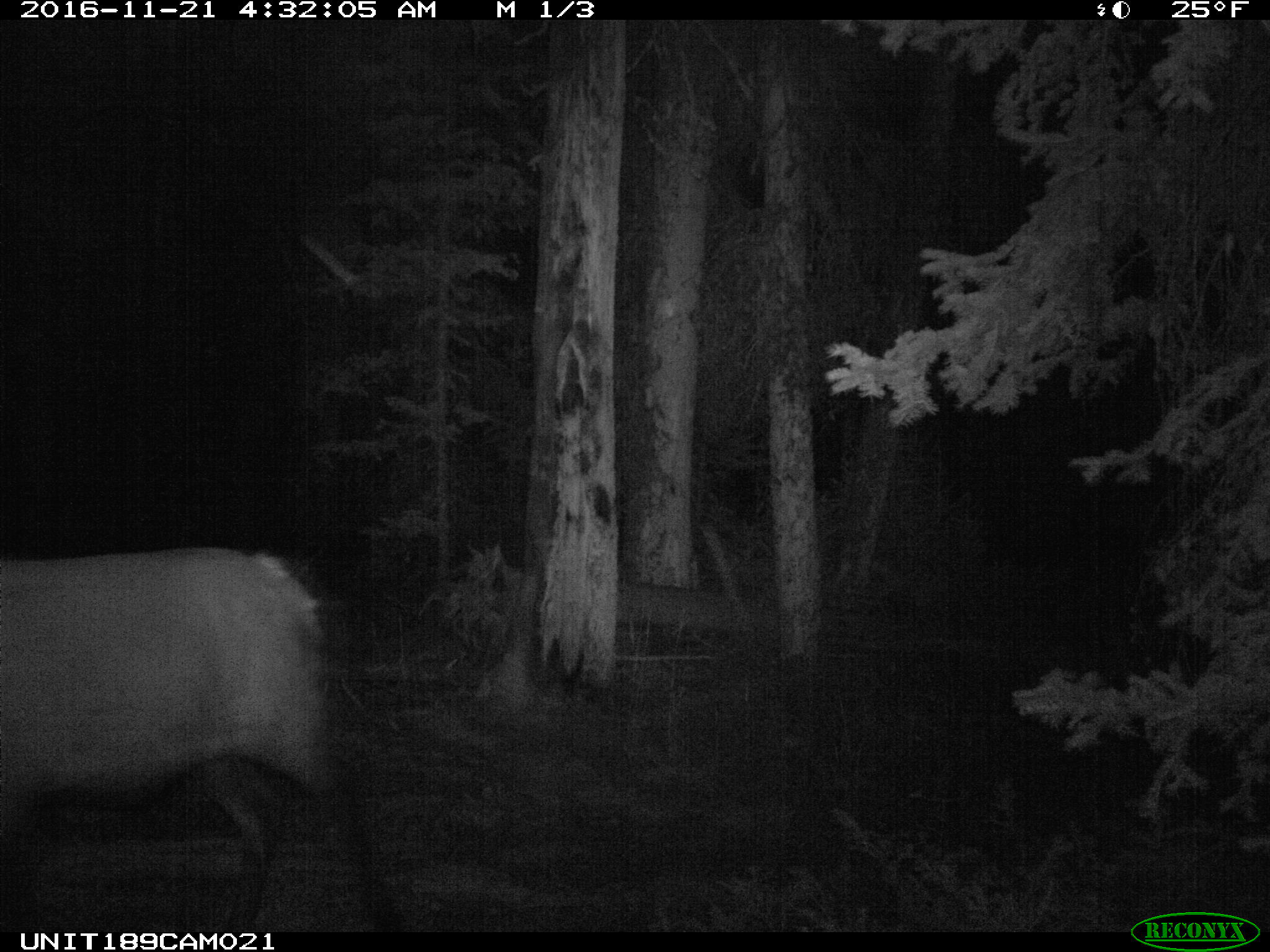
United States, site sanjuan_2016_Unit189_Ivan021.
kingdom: Animalia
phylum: Chordata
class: Mammalia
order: Artiodactyla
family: Cervidae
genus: Cervus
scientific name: Cervus elaphus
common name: red deer